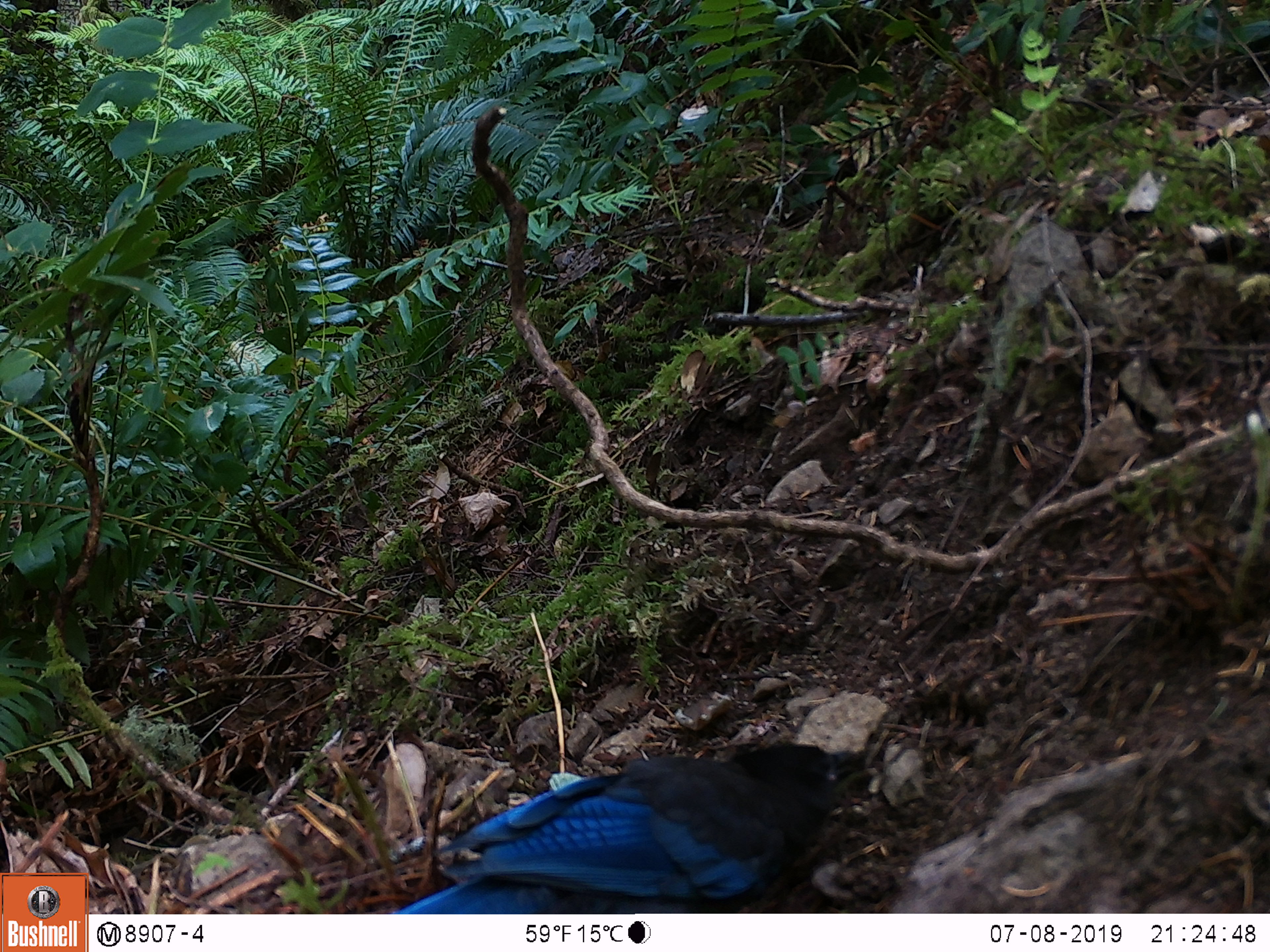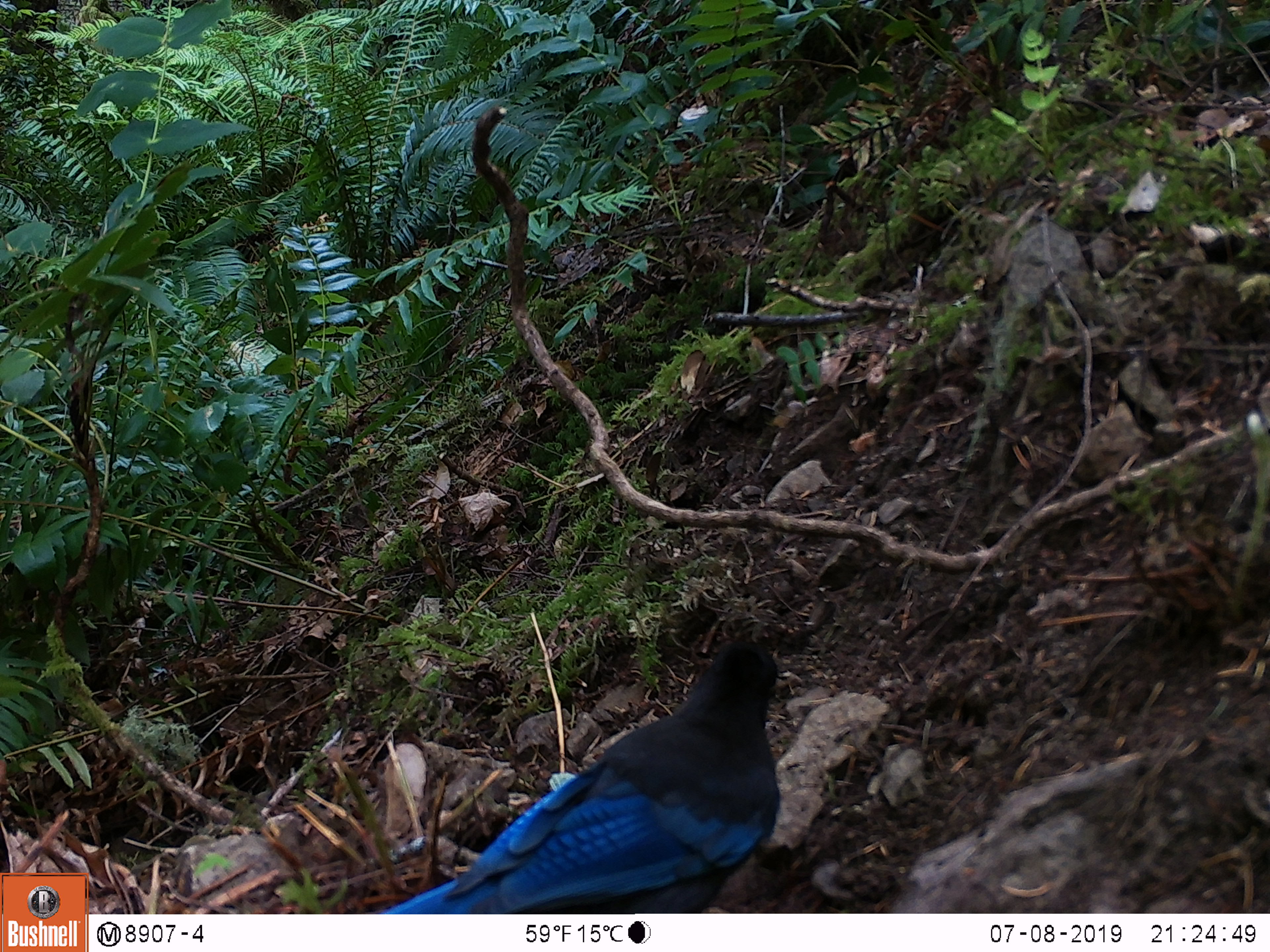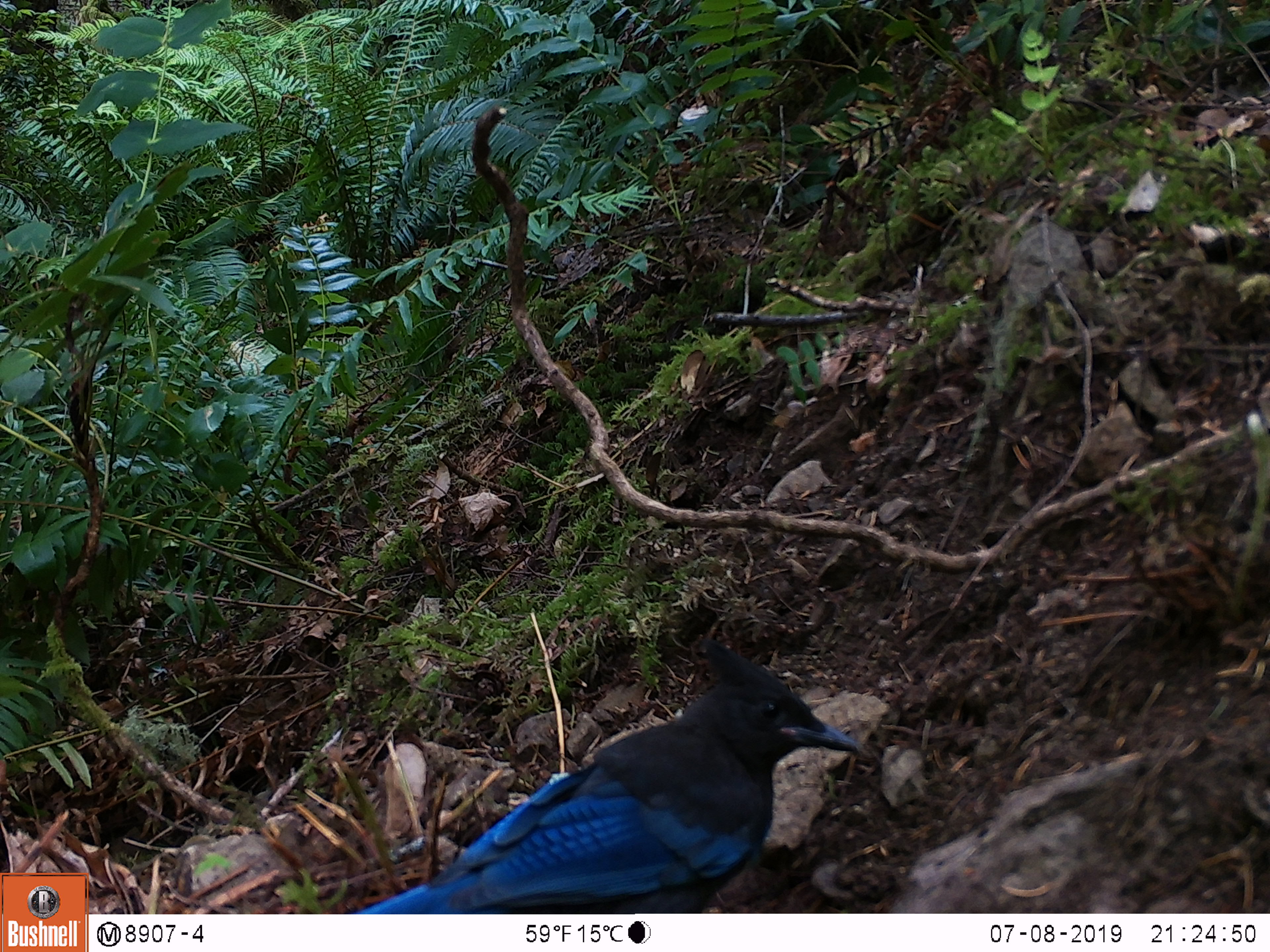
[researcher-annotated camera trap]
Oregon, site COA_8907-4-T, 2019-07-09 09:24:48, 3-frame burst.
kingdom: Animalia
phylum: Chordata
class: Aves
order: Passeriformes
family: Corvidae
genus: Cyanocitta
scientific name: Cyanocitta stelleri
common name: steller's jay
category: stellers jay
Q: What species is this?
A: Stellers jay (steller's jay) (Cyanocitta stelleri).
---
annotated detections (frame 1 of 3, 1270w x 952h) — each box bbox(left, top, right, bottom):
stellers jay: bbox(412, 732, 854, 908)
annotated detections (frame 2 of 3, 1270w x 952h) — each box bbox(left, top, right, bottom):
stellers jay: bbox(403, 638, 788, 912)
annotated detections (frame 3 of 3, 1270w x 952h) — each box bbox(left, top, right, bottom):
stellers jay: bbox(389, 638, 859, 910)